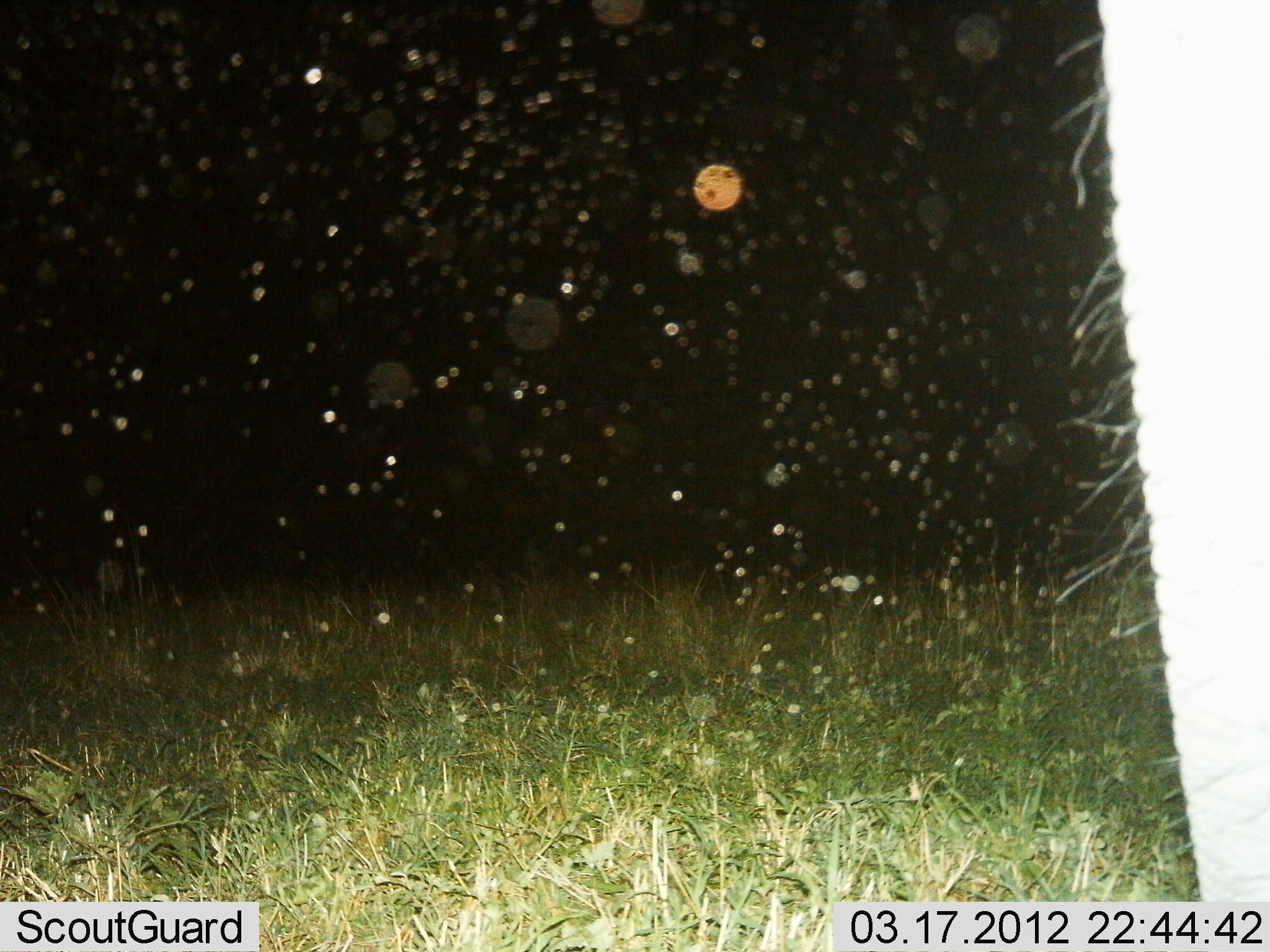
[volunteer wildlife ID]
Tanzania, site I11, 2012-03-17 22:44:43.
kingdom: Animalia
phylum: Chordata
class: Mammalia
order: Proboscidea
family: Elephantidae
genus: Loxodonta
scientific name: Loxodonta africana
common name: african bush elephant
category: elephant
Elephant (african bush elephant) (Loxodonta africana), count 1. Behavior (volunteer vote fractions): standing 100%, resting 0%, moving 0%, interacting 0%. Young present (vote fraction): 0%. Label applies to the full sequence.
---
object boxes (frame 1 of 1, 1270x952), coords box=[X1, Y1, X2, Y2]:
animal: box=[1077, 0, 1270, 910]